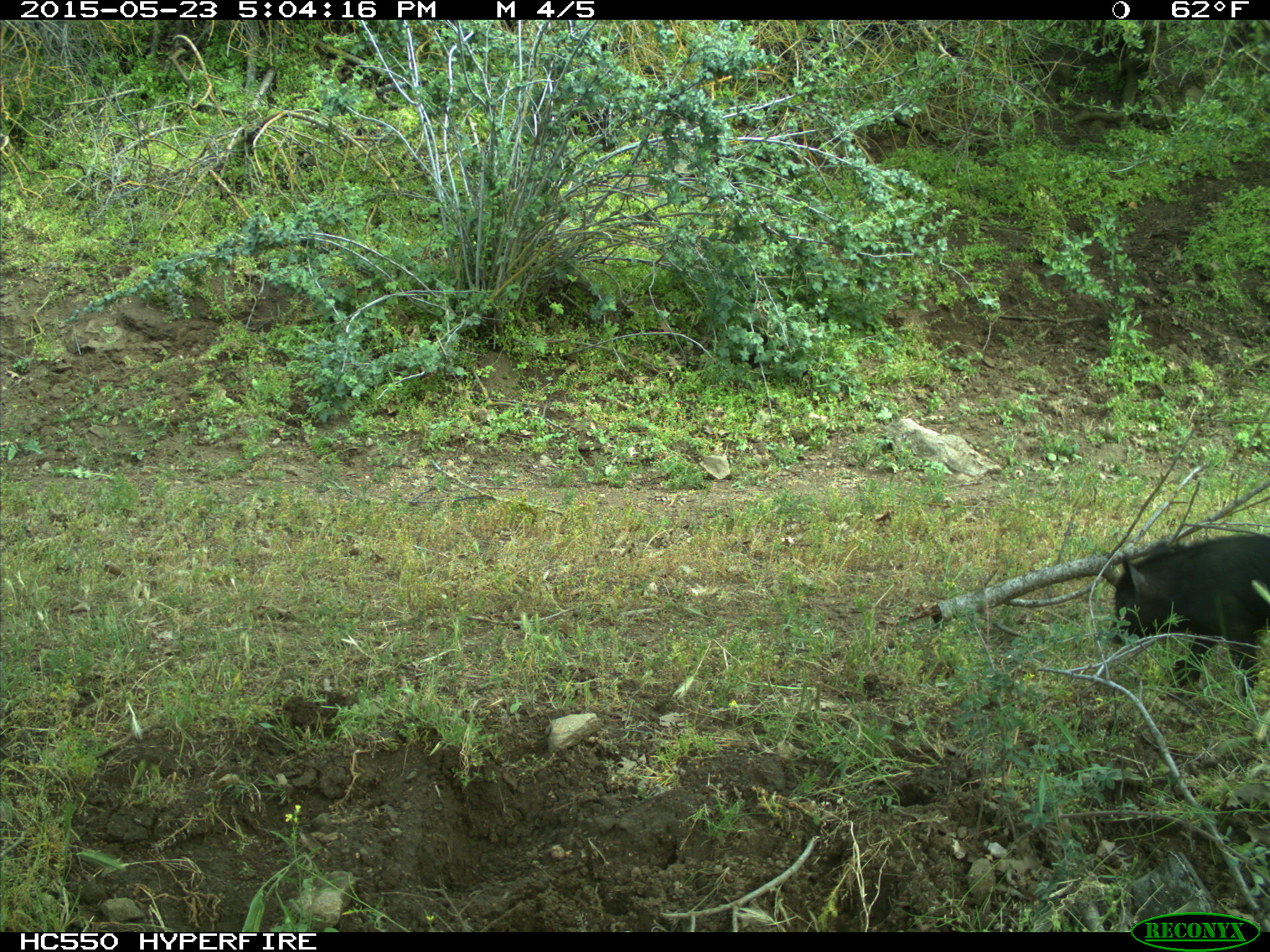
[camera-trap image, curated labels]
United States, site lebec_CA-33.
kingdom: Animalia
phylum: Chordata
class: Mammalia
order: Artiodactyla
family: Suidae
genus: Sus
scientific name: Sus scrofa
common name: wild boar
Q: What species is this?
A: Sus scrofa (wild boar).